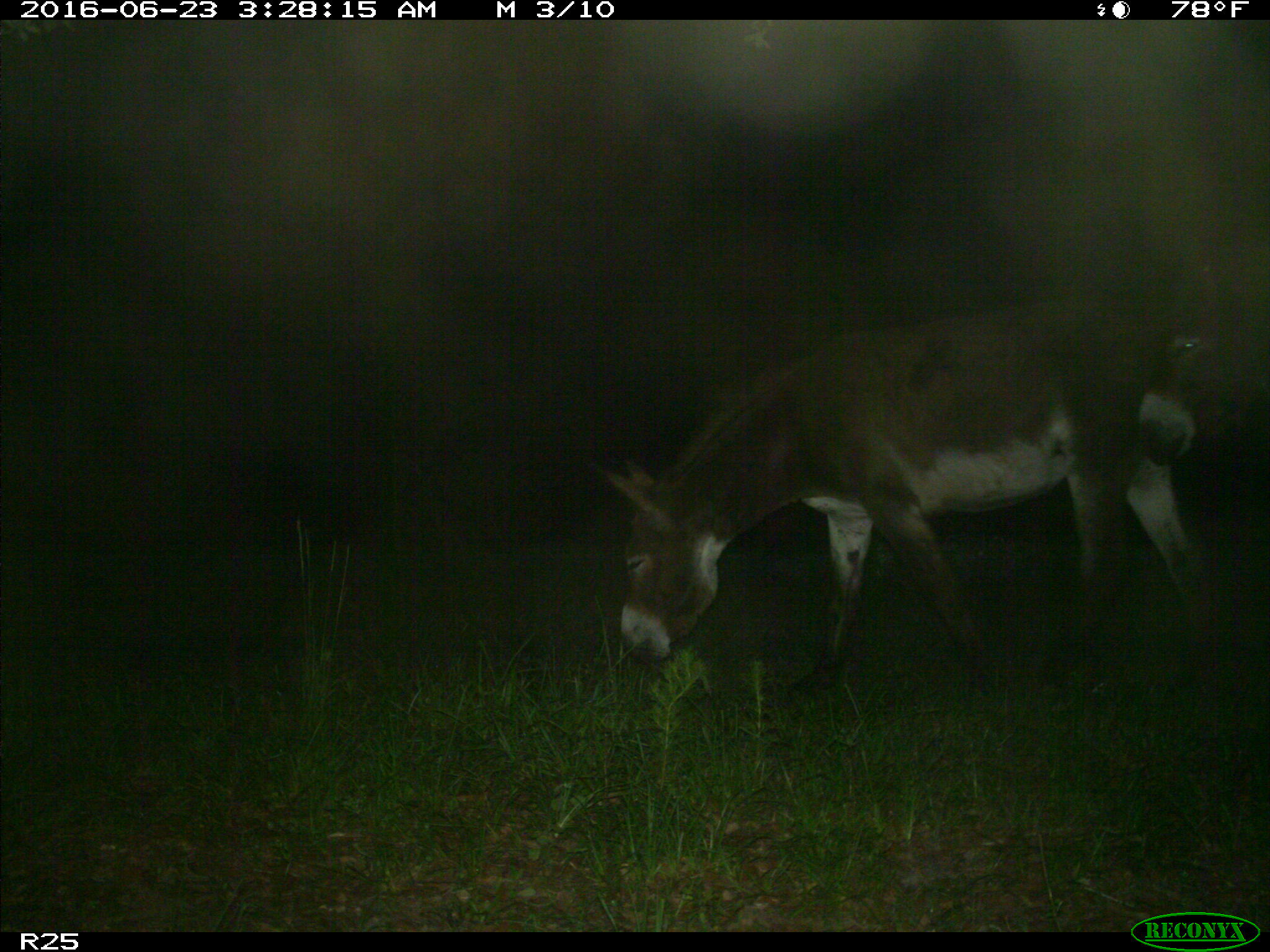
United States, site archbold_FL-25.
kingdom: Animalia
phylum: Chordata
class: Mammalia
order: Artiodactyla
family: Bovidae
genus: Bos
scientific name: Bos taurus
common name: domestic cow